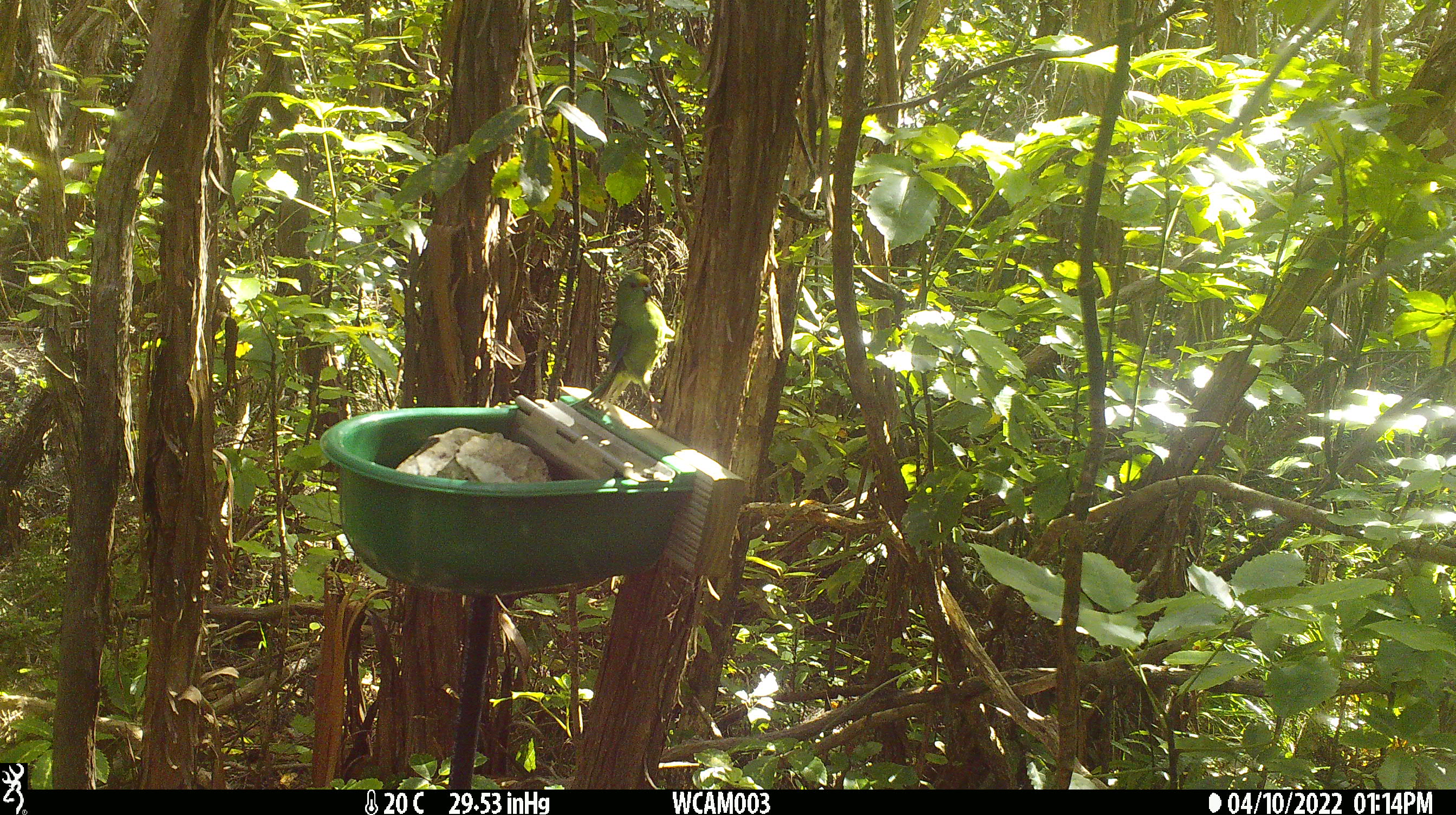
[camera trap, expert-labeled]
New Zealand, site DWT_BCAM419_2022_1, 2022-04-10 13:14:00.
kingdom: Animalia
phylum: Chordata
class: Aves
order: Psittaciformes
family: Psittaculidae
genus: Cyanoramphus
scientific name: Cyanoramphus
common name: parakeet